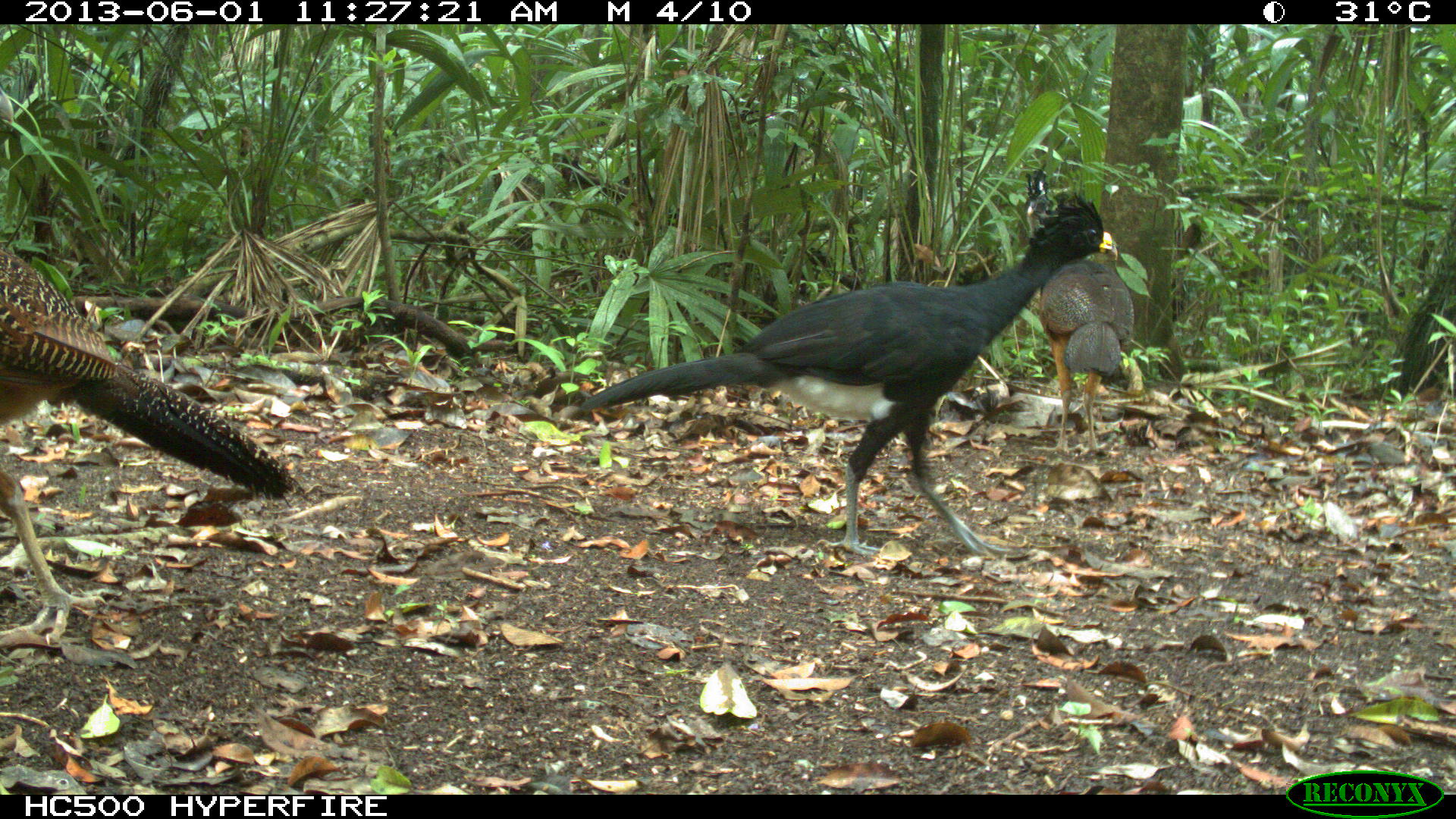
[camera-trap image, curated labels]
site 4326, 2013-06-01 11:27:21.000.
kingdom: Animalia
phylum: Chordata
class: Aves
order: Galliformes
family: Cracidae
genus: Crax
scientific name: Crax rubra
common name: great curassow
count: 3